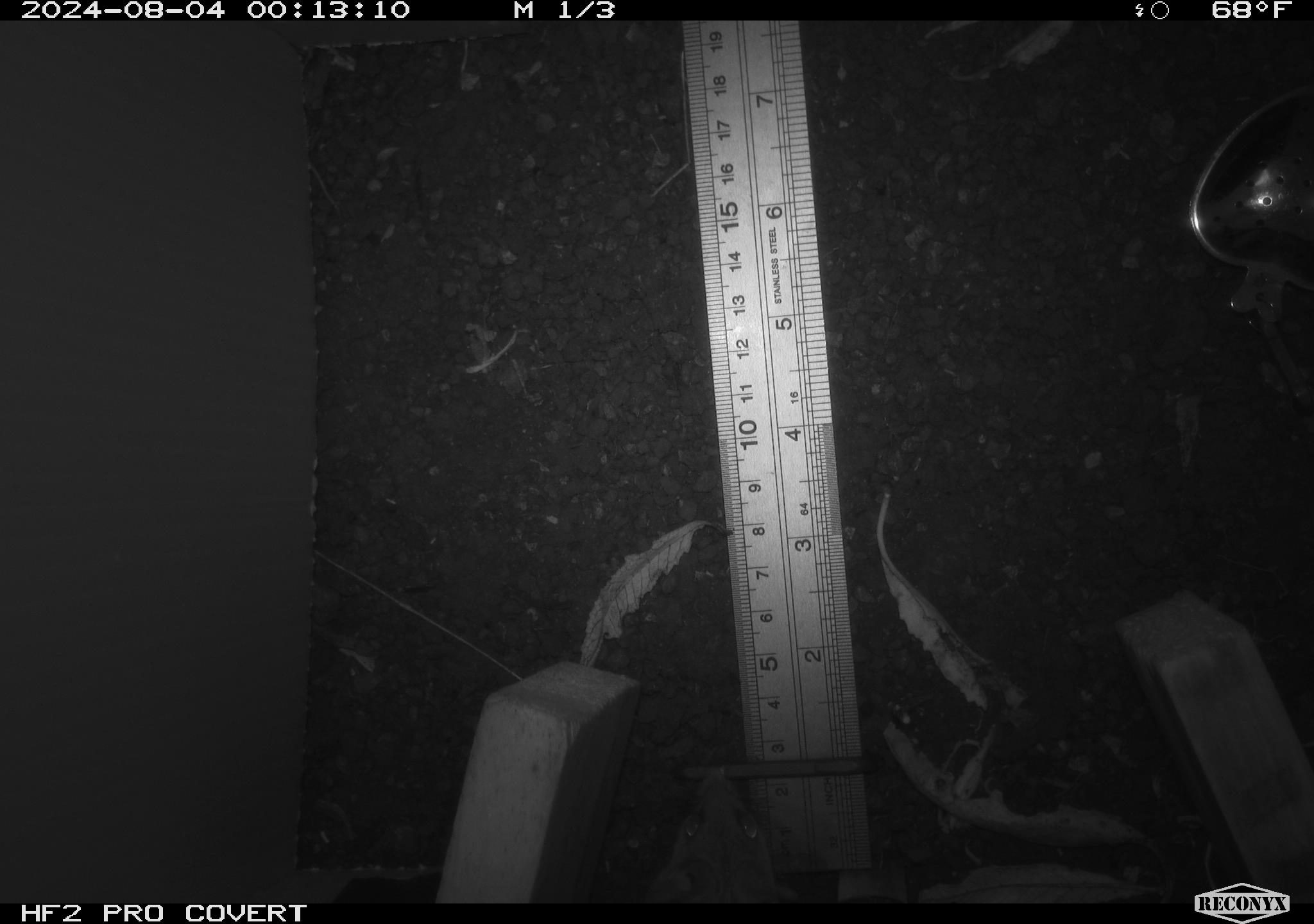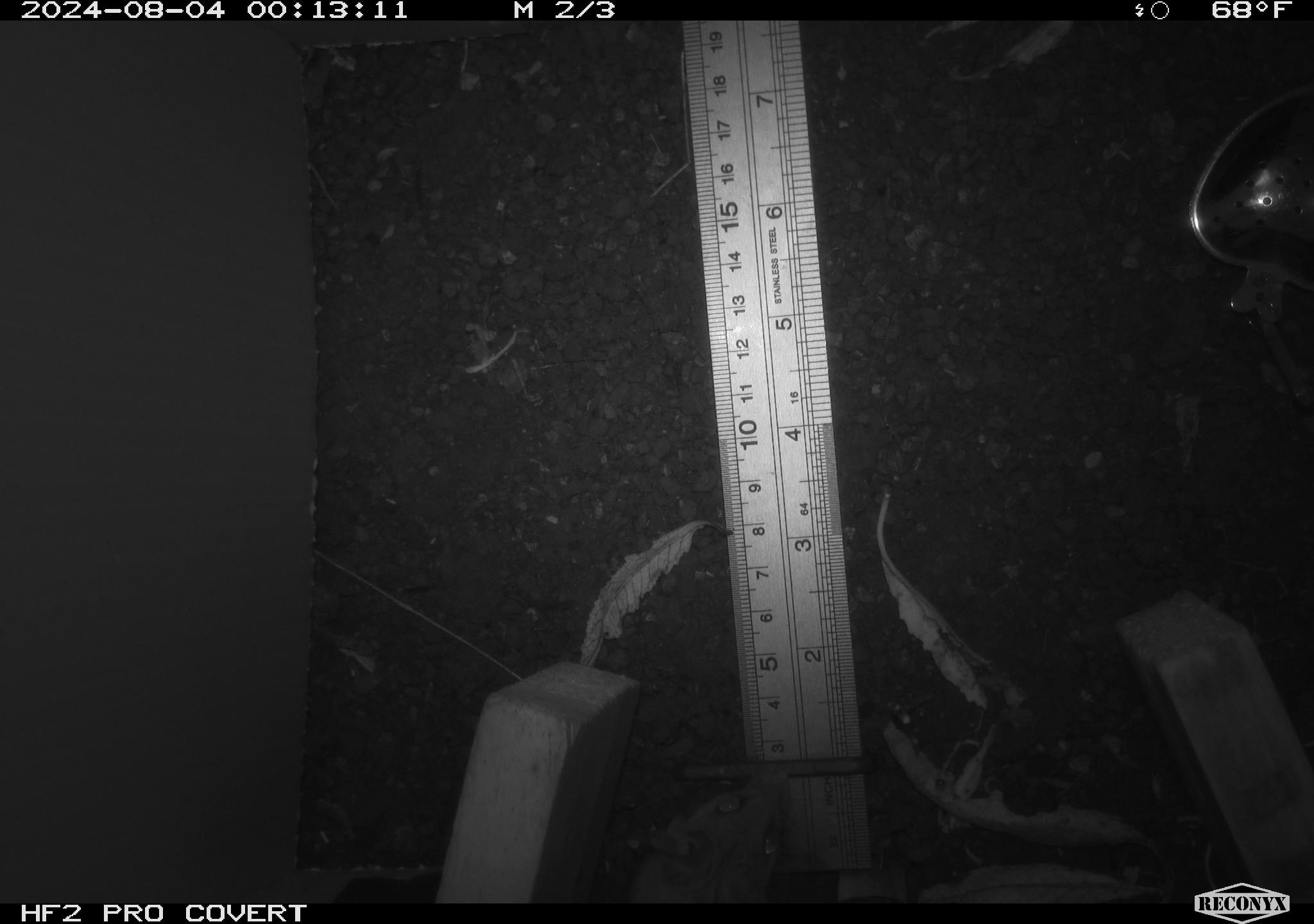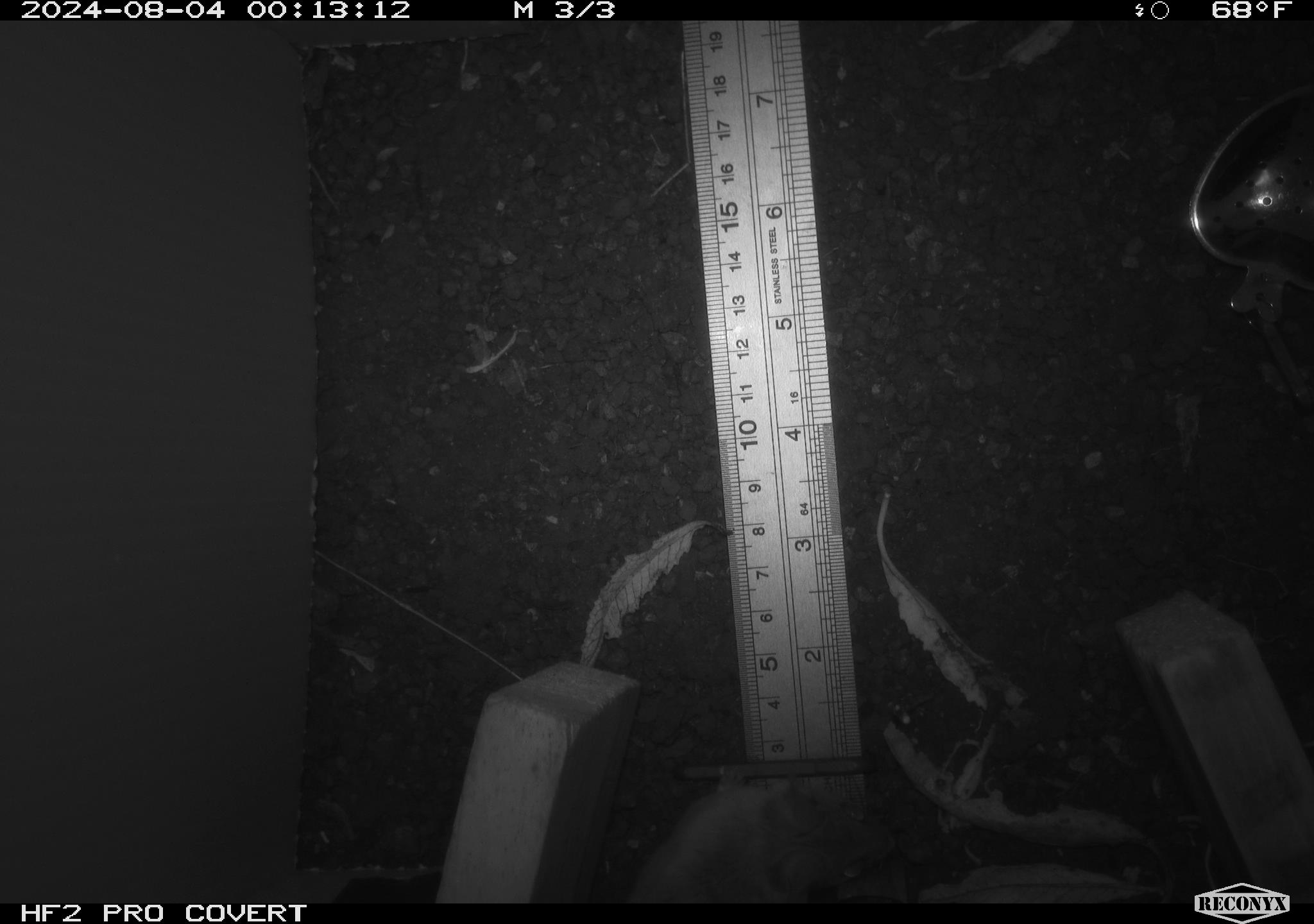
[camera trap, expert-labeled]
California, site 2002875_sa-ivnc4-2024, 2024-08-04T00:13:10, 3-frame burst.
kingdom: Animalia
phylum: Chordata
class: Mammalia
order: Rodentia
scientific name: Rodentia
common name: rodent